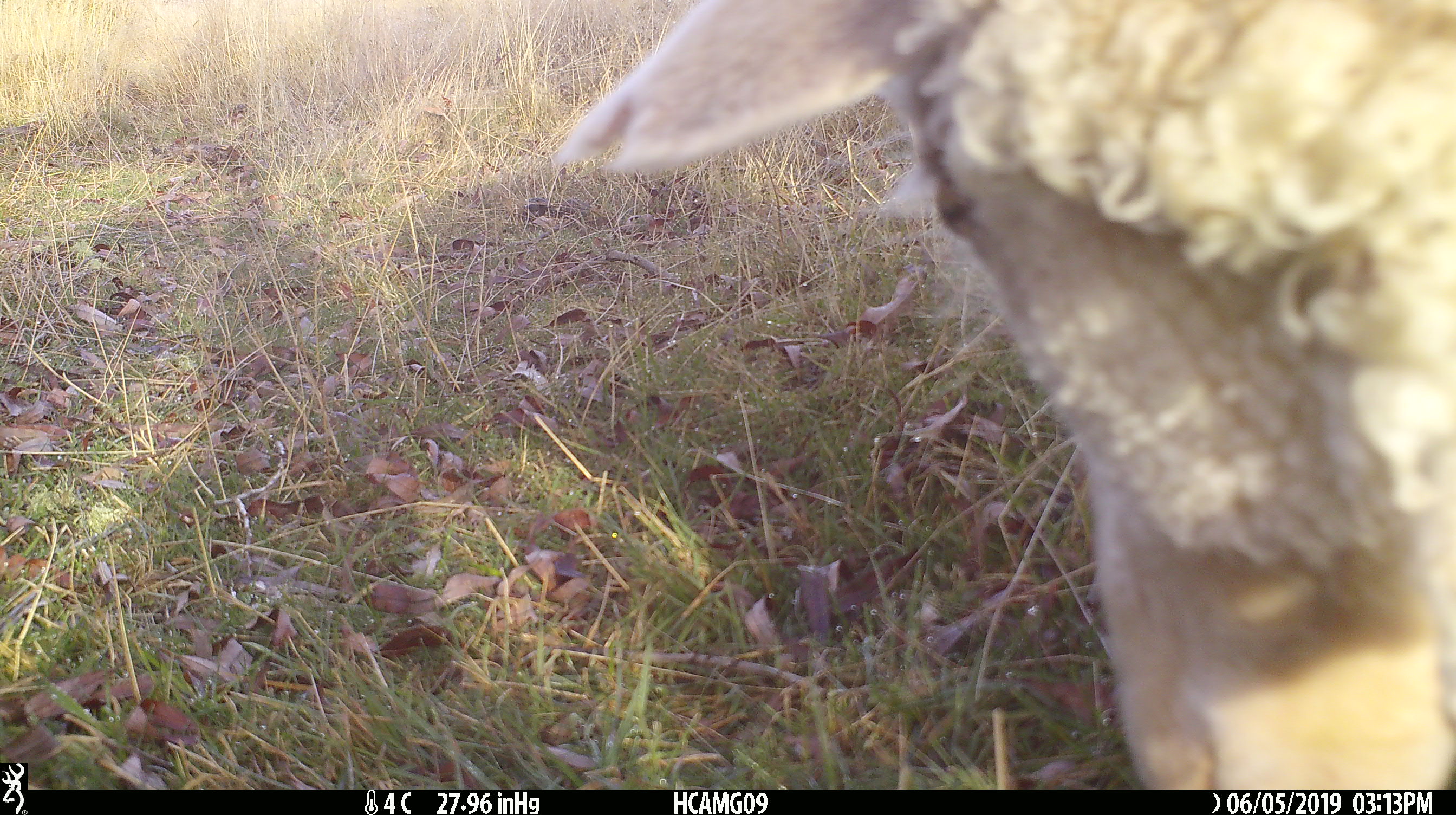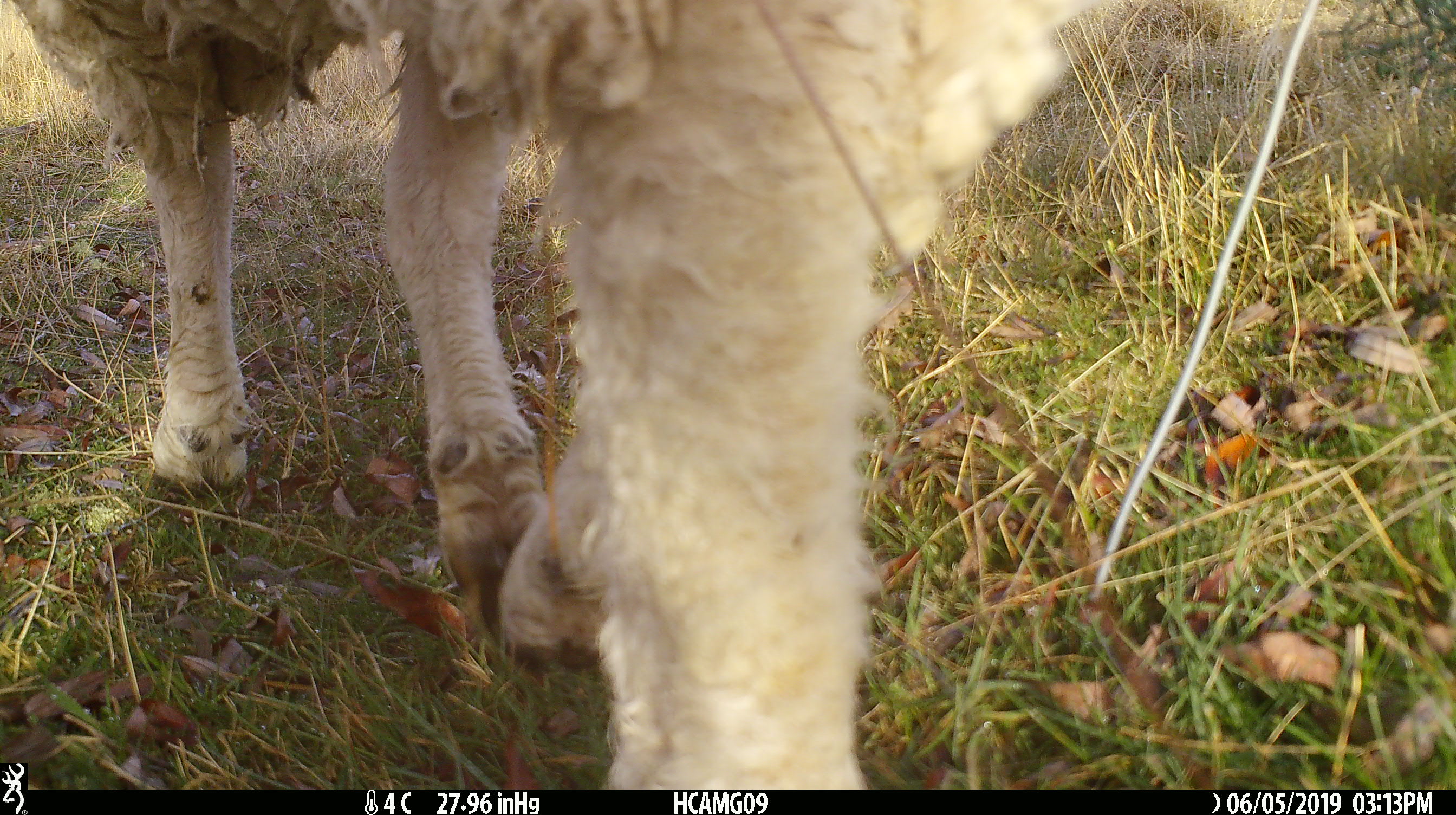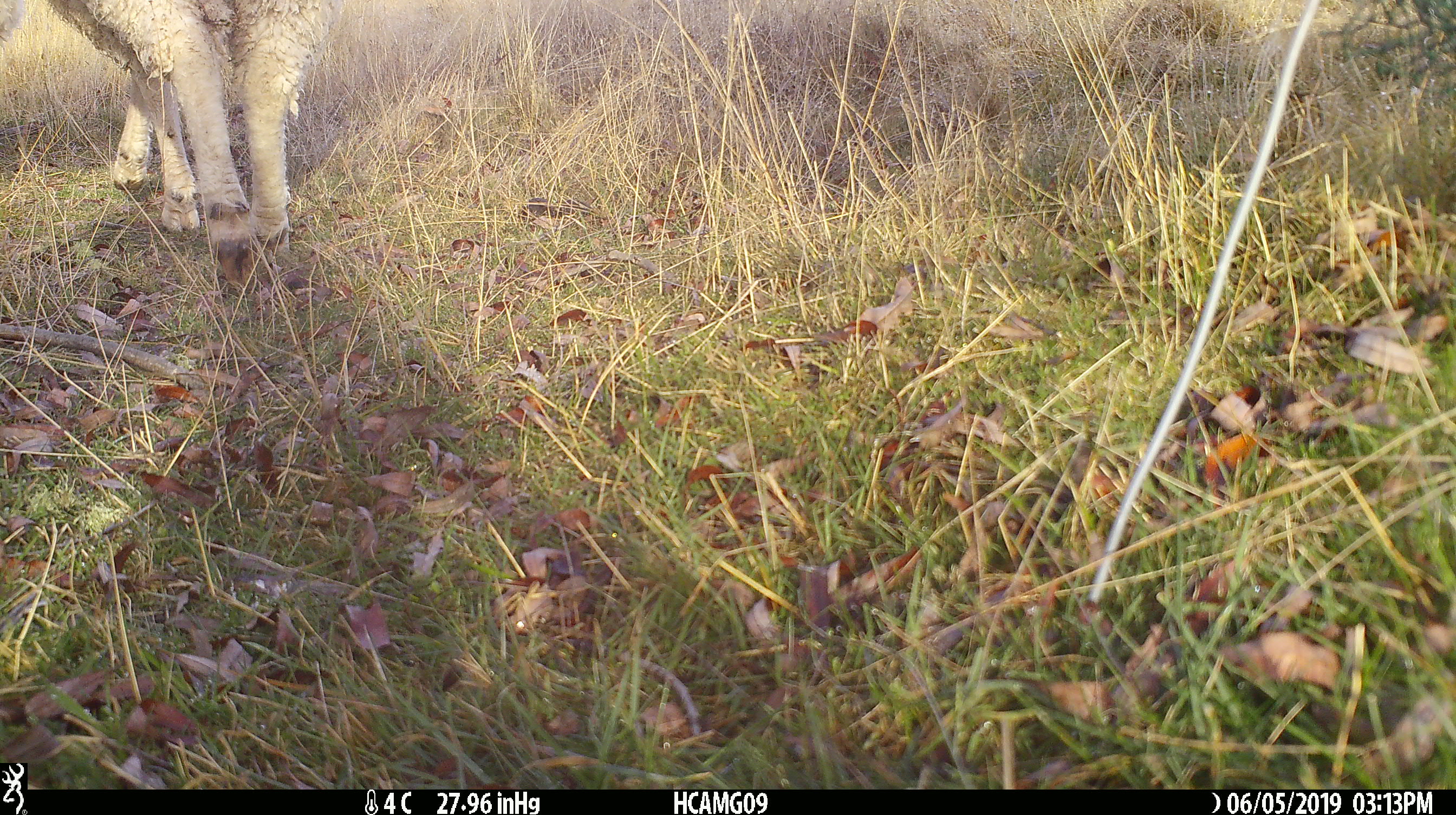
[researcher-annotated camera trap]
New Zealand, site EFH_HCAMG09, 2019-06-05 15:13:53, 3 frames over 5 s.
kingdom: Animalia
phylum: Chordata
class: Mammalia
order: Artiodactyla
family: Bovidae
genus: Ovis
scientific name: Ovis aries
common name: domestic sheep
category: sheep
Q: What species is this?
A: Sheep (domestic sheep) (Ovis aries).